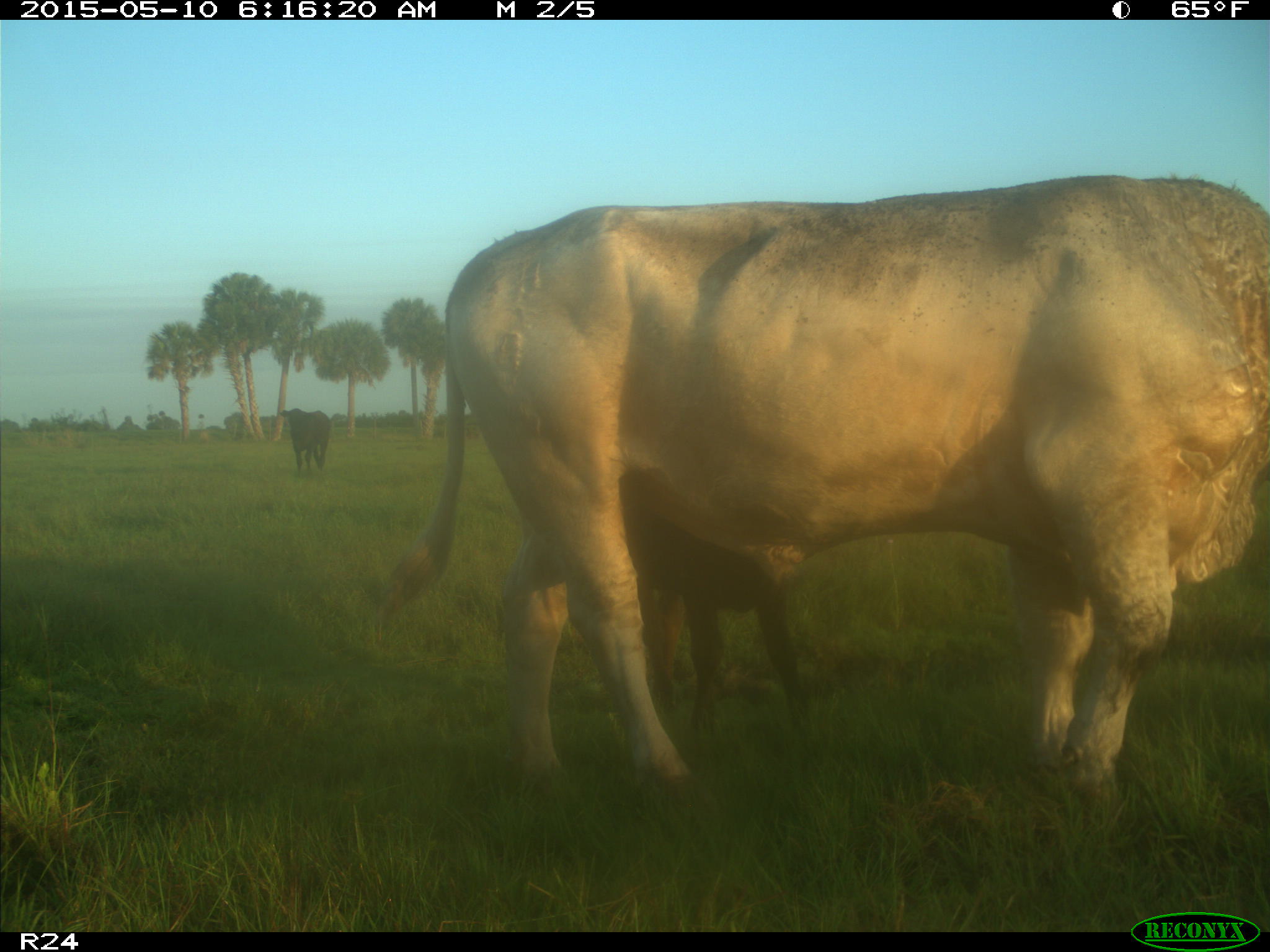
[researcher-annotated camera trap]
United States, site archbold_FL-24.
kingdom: Animalia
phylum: Chordata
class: Mammalia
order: Artiodactyla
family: Bovidae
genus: Bos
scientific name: Bos taurus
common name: domestic cow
Bos taurus (domestic cow).